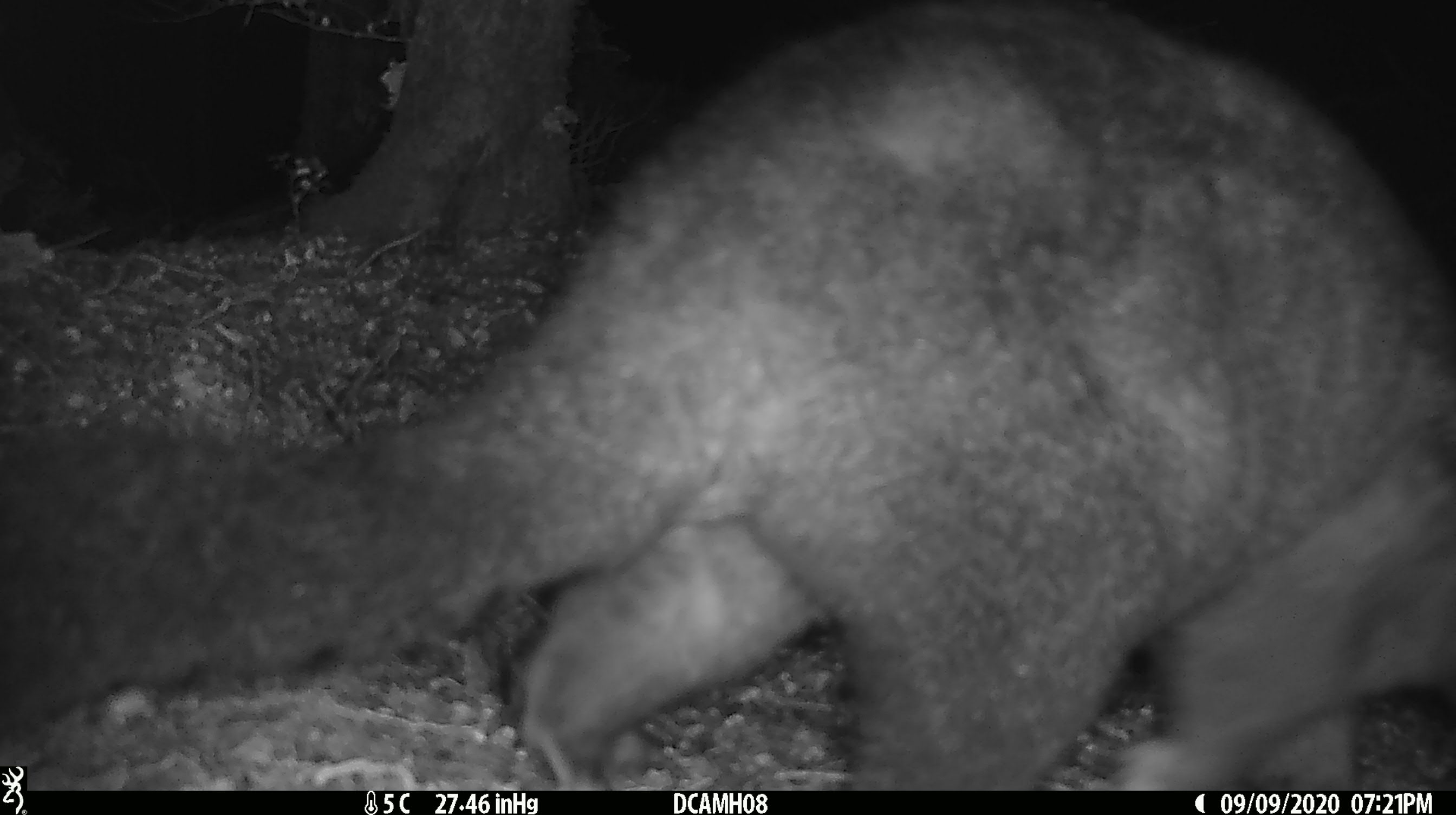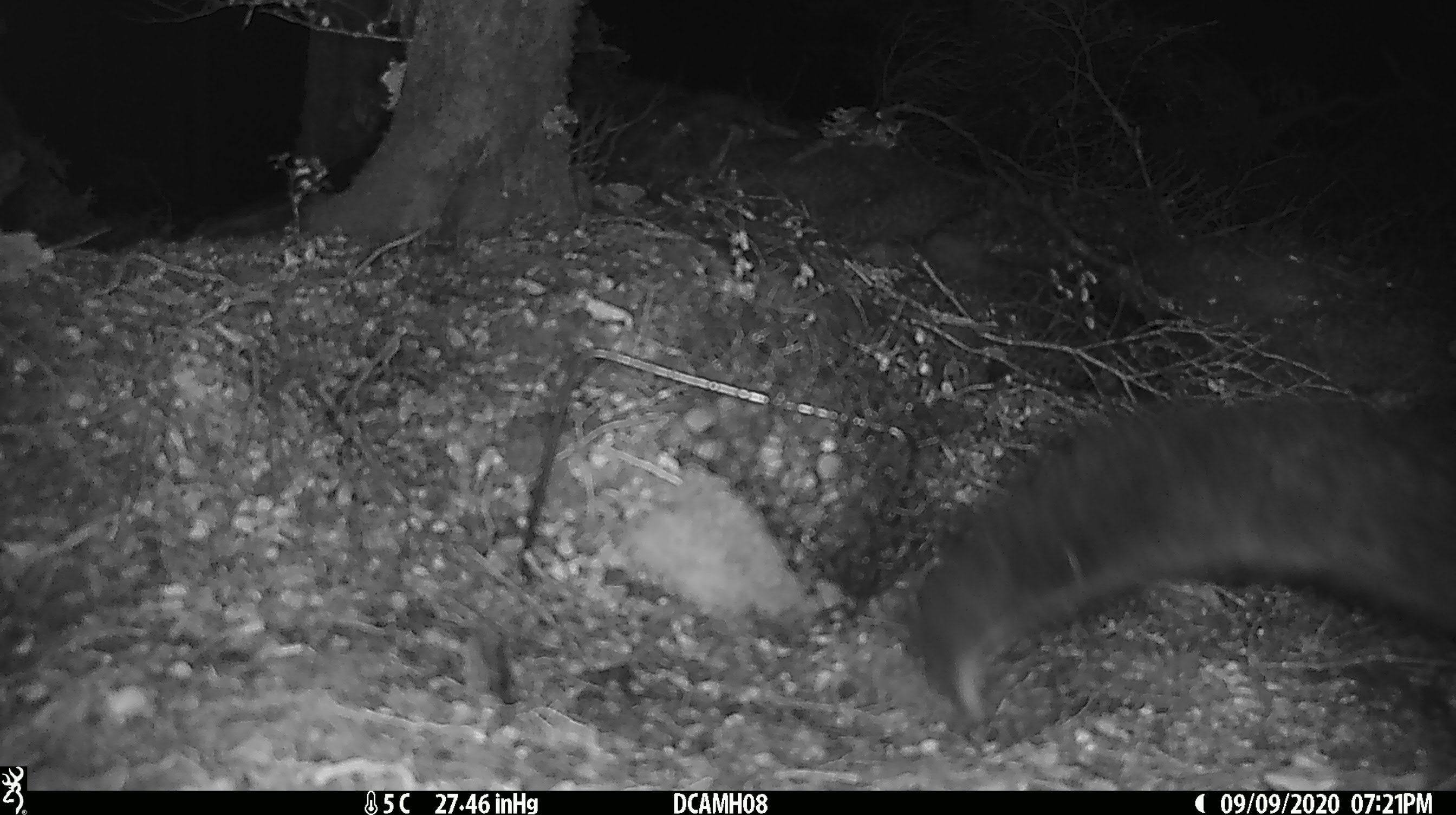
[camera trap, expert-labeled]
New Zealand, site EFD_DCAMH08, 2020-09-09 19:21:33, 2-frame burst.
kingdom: Animalia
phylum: Chordata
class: Mammalia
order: Diprotodontia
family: Phalangeridae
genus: Trichosurus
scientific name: Trichosurus vulpecula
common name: common brushtail possum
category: possum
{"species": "possum (common brushtail possum) (Trichosurus vulpecula)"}